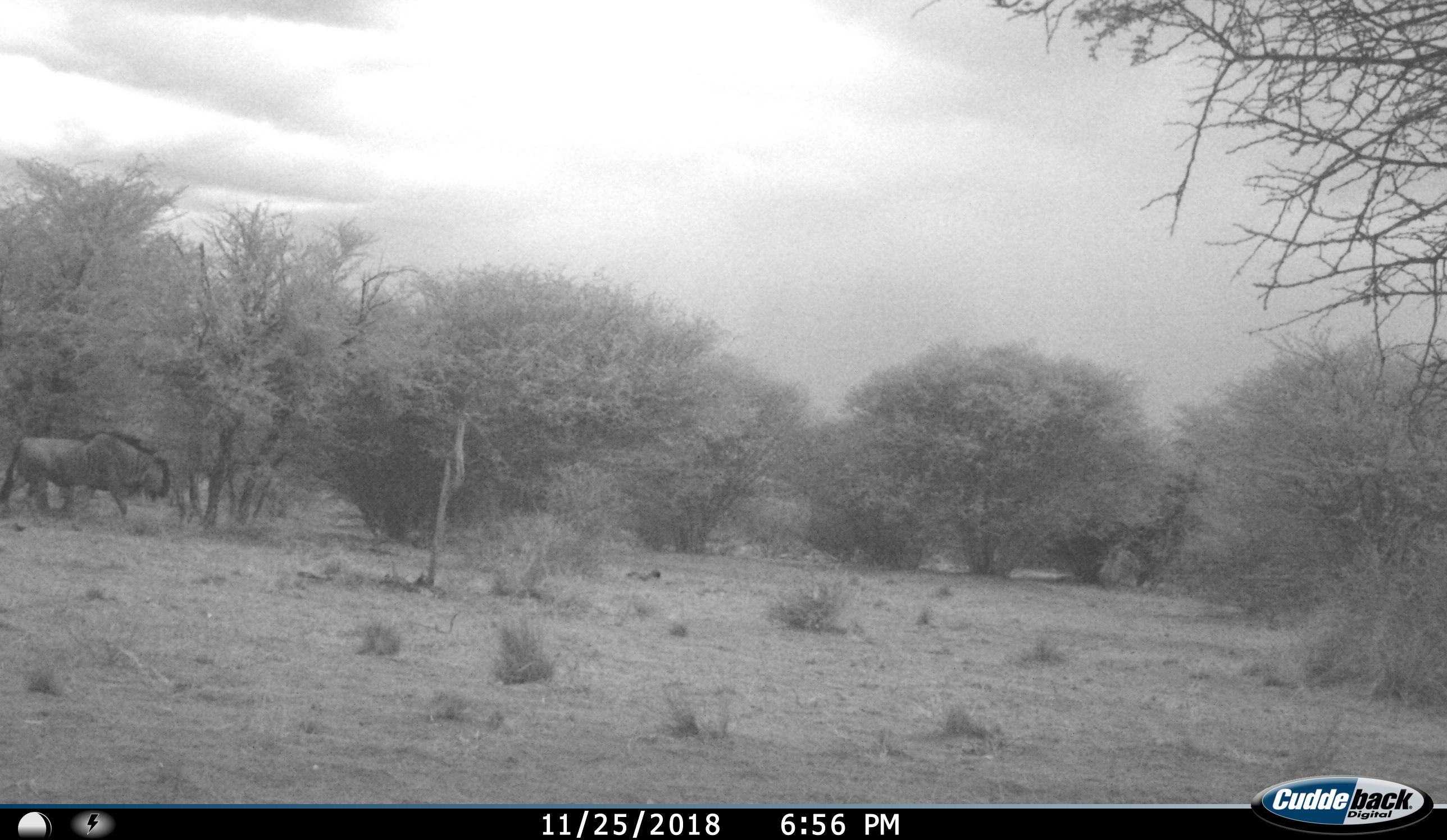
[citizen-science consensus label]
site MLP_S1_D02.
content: unidentified animal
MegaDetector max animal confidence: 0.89